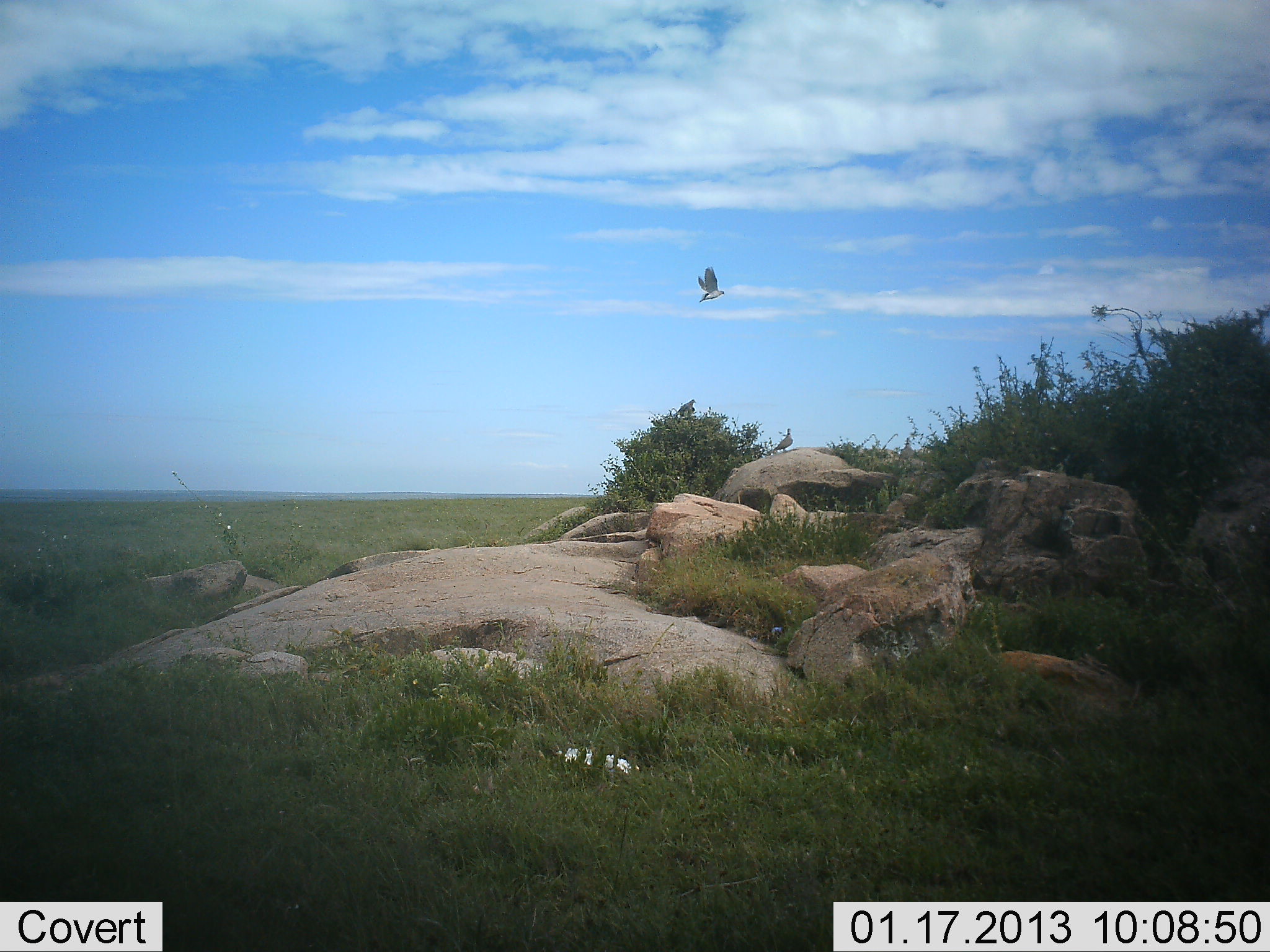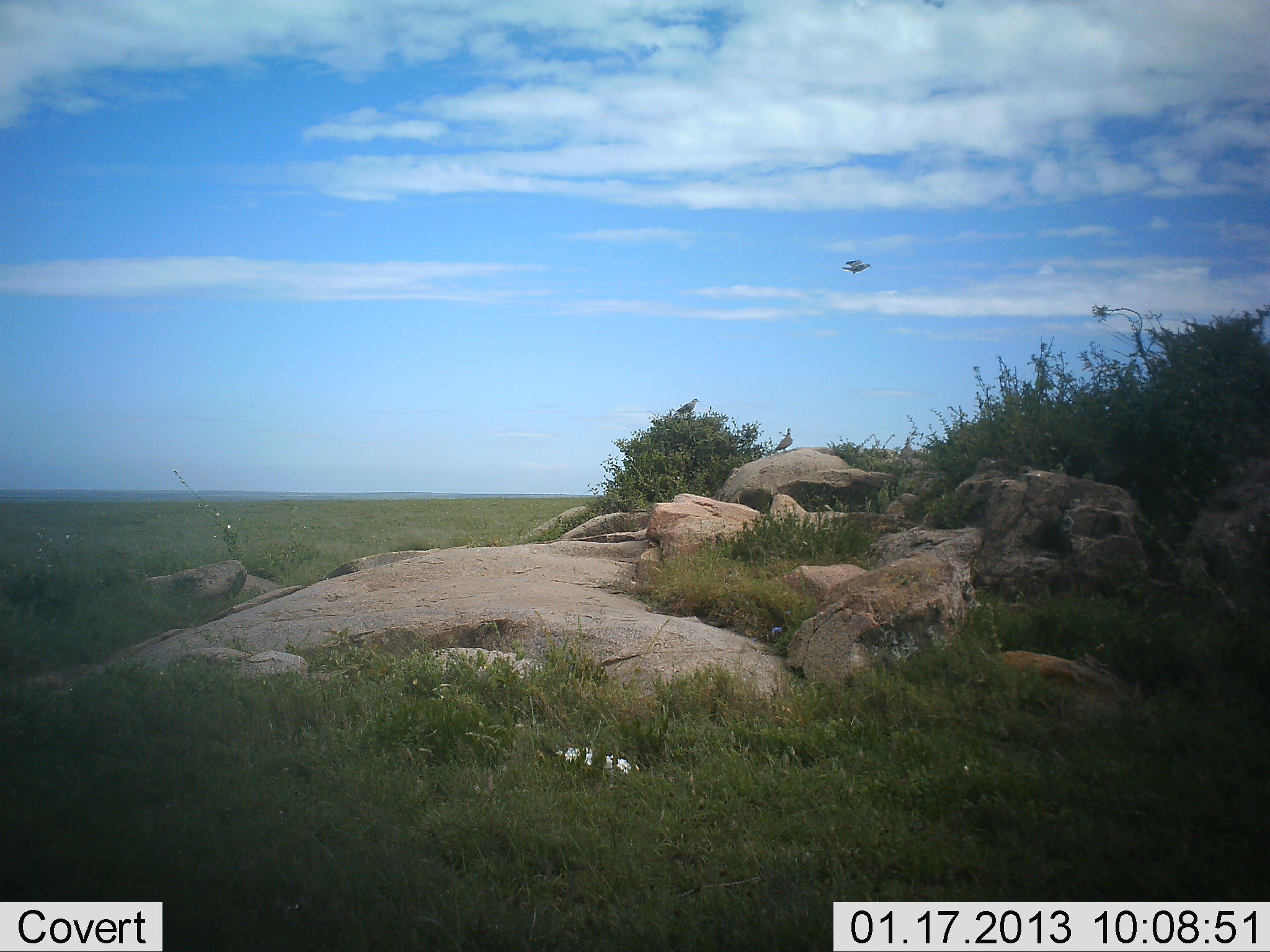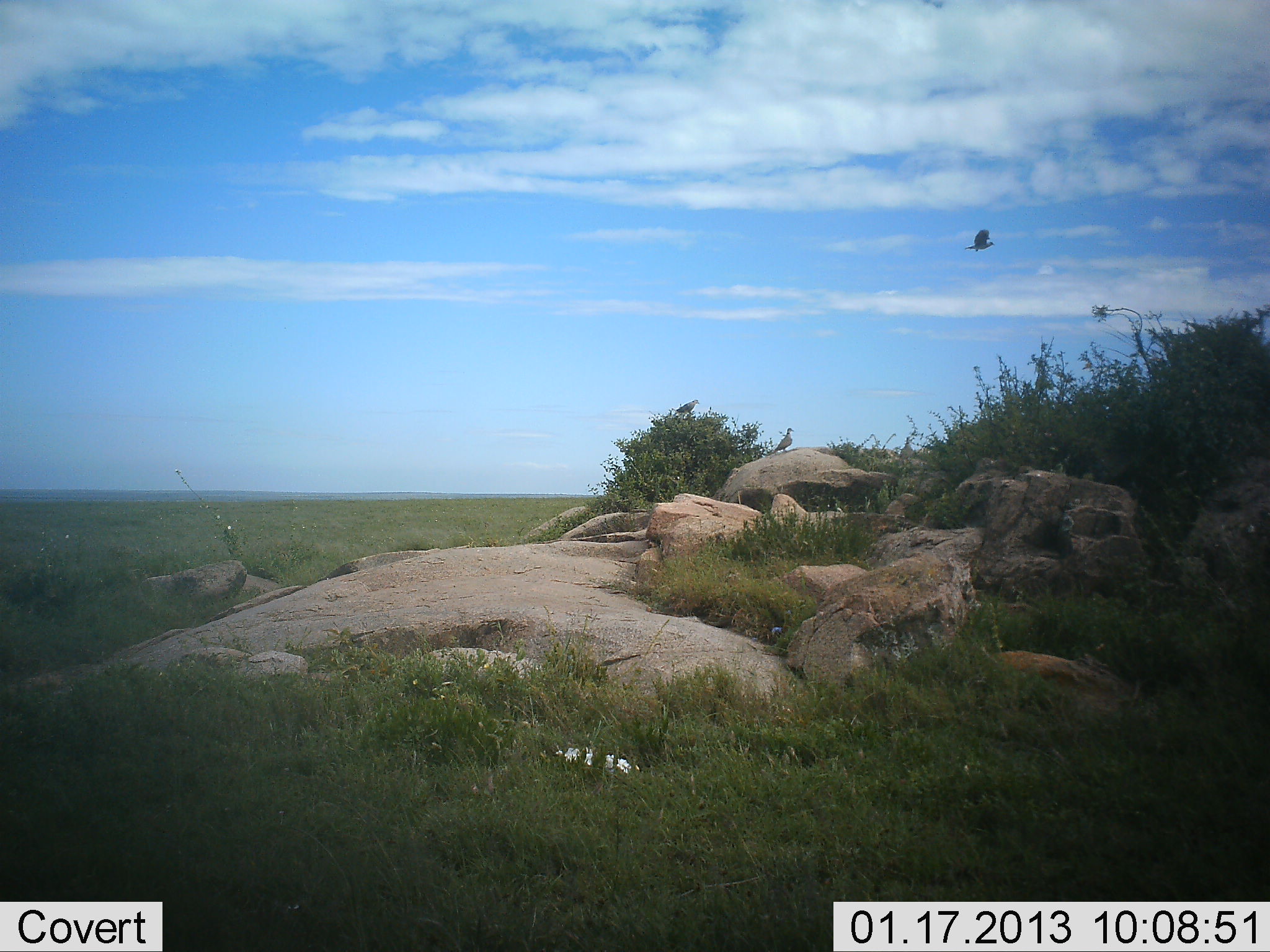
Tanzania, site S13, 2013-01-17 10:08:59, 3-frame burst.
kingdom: Animalia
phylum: Chordata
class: Aves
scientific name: Aves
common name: bird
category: otherbird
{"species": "otherbird (bird) (Aves)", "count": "1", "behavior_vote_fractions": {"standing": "25%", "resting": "8%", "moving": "100%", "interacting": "0%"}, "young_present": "0%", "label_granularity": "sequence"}